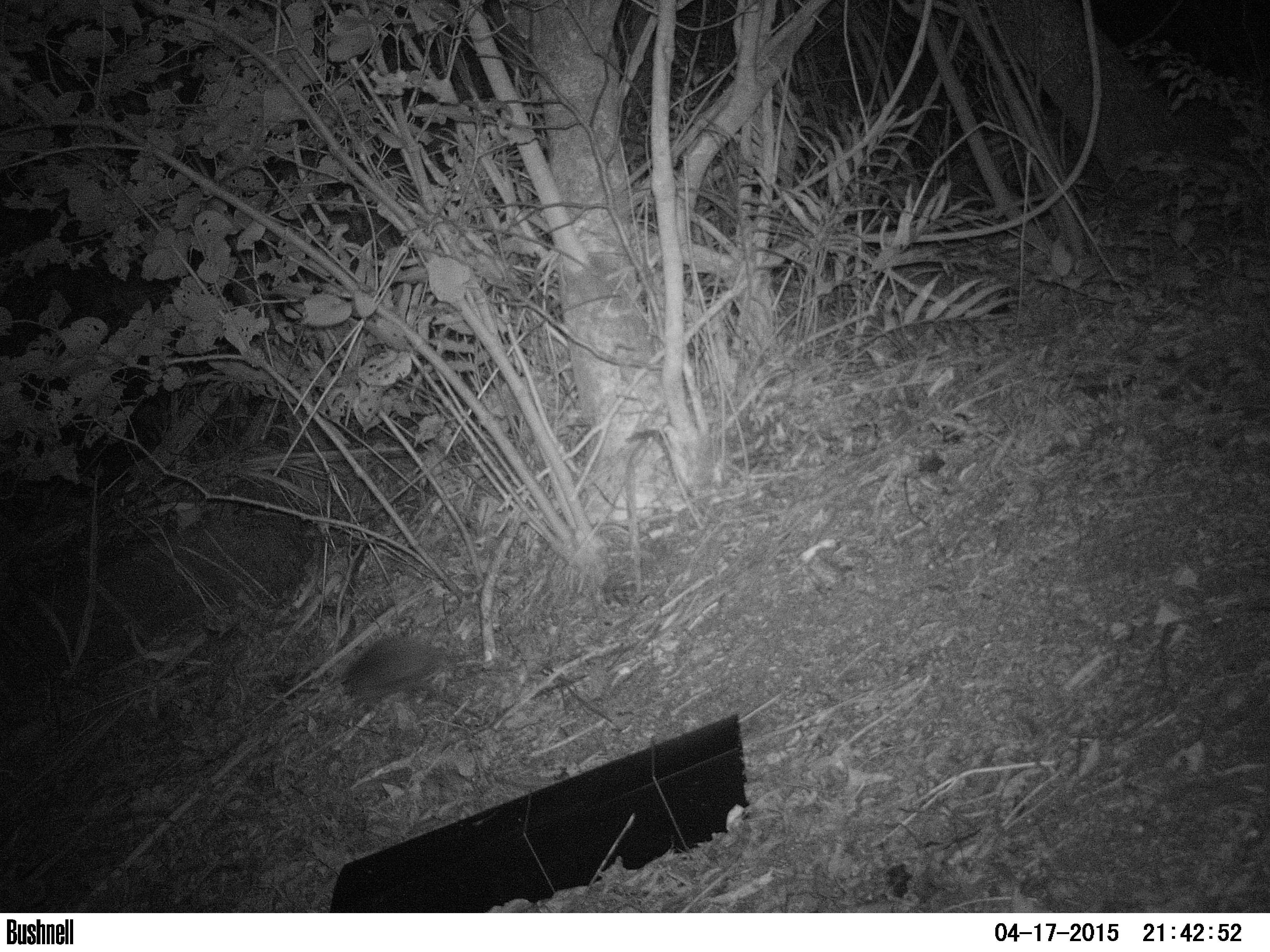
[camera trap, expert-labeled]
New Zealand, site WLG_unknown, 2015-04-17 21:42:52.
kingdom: Animalia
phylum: Chordata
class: Mammalia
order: Eulipotyphla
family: Erinaceidae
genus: Erinaceus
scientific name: Erinaceus europaeus europaeus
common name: european hedgehog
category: hedgehog